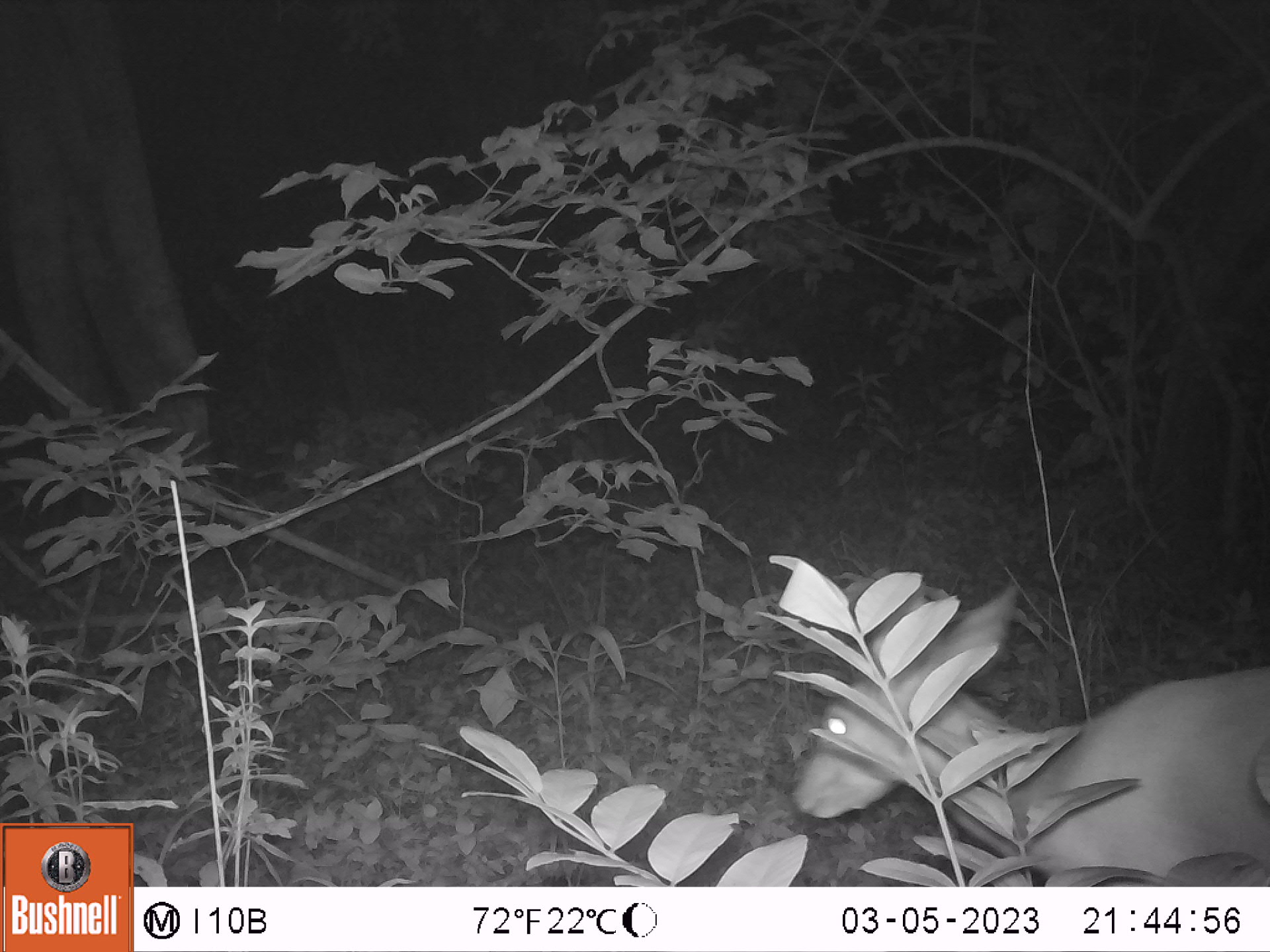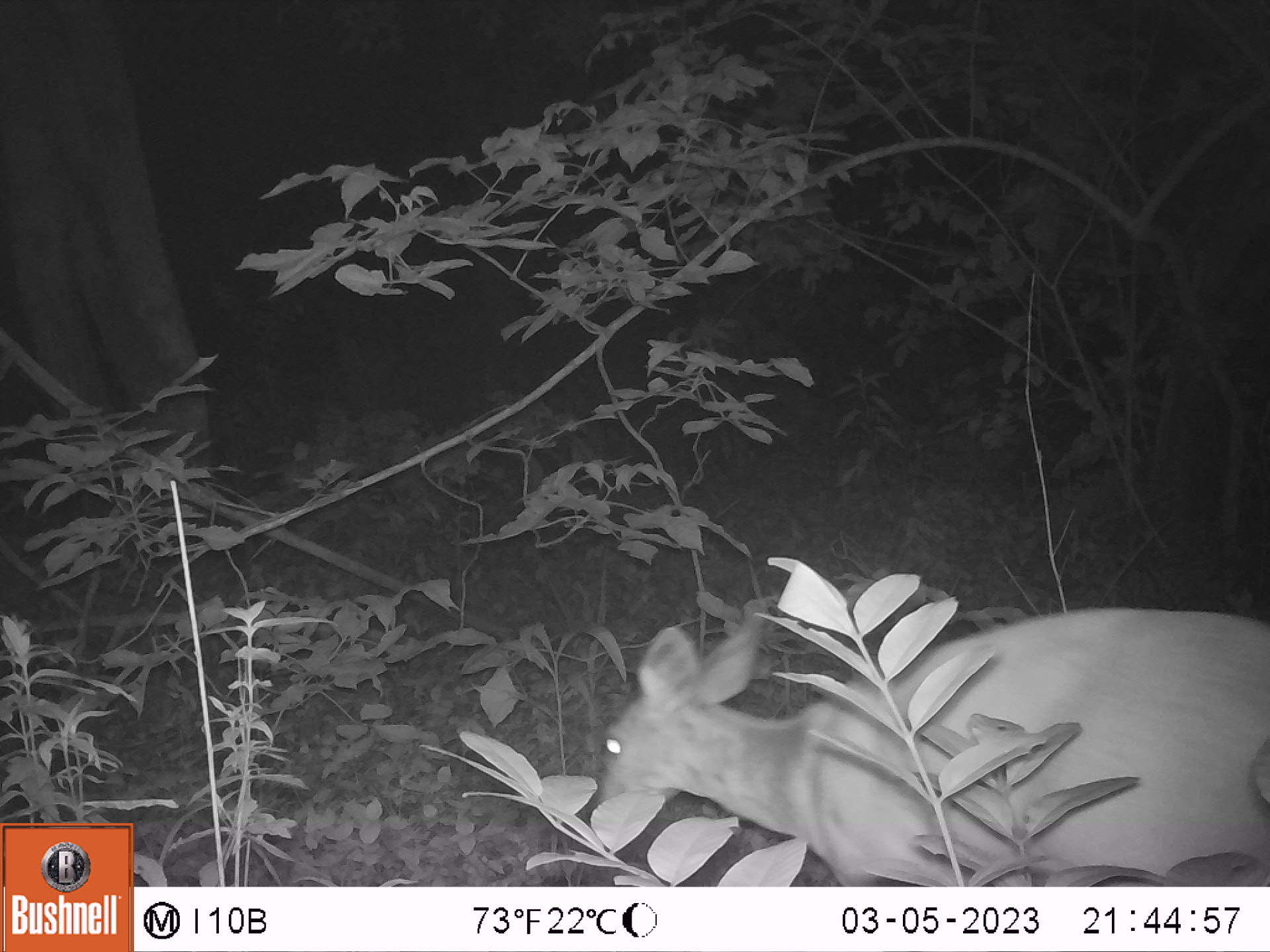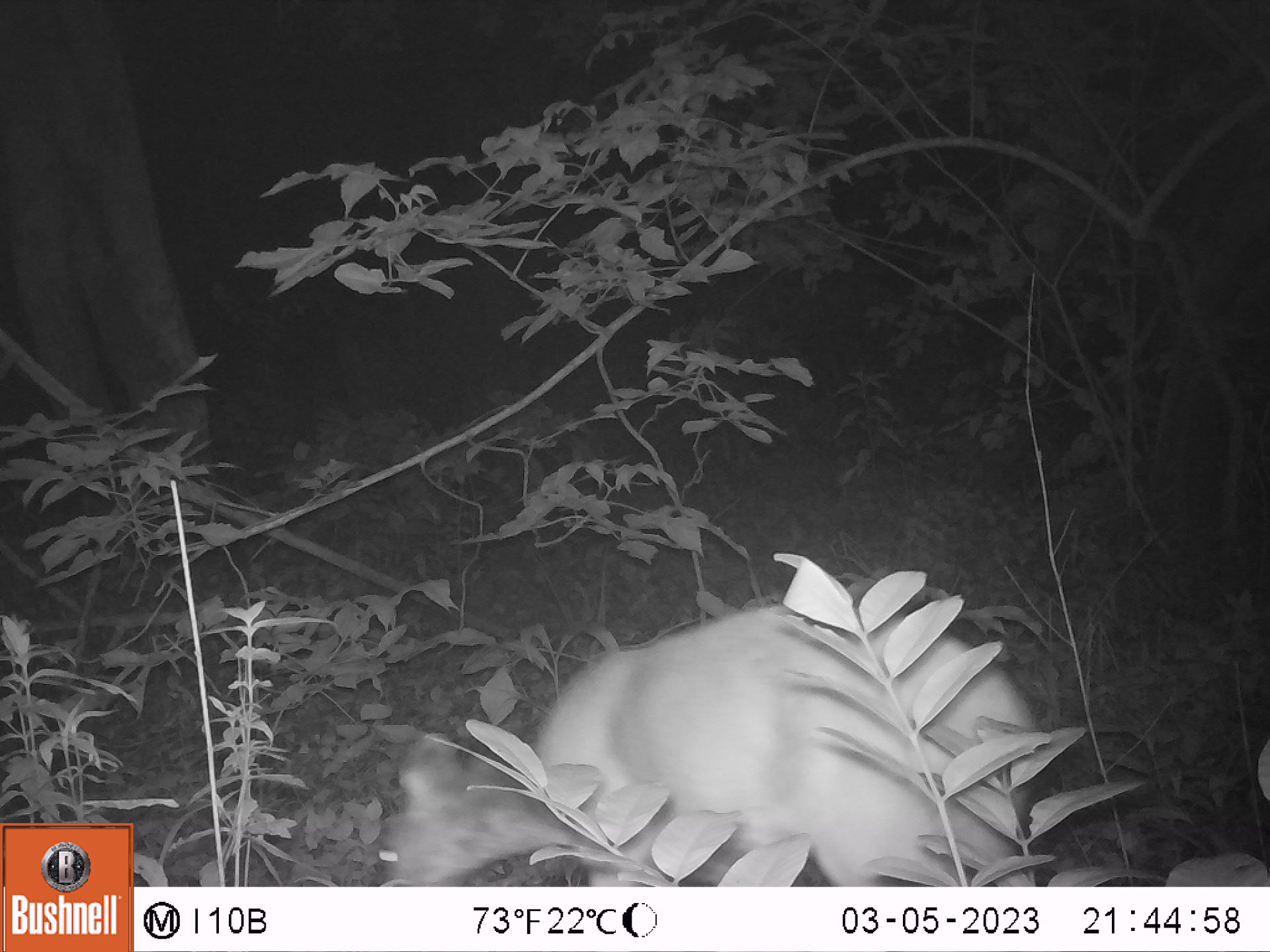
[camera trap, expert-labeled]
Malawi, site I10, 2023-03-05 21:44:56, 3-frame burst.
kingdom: Animalia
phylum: Chordata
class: Mammalia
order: Artiodactyla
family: Bovidae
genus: Tragelaphus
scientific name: Tragelaphus sylvaticus sylvaticus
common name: cape bushbuck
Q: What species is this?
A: Cape bushbuck (Tragelaphus sylvaticus sylvaticus).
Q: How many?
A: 1.